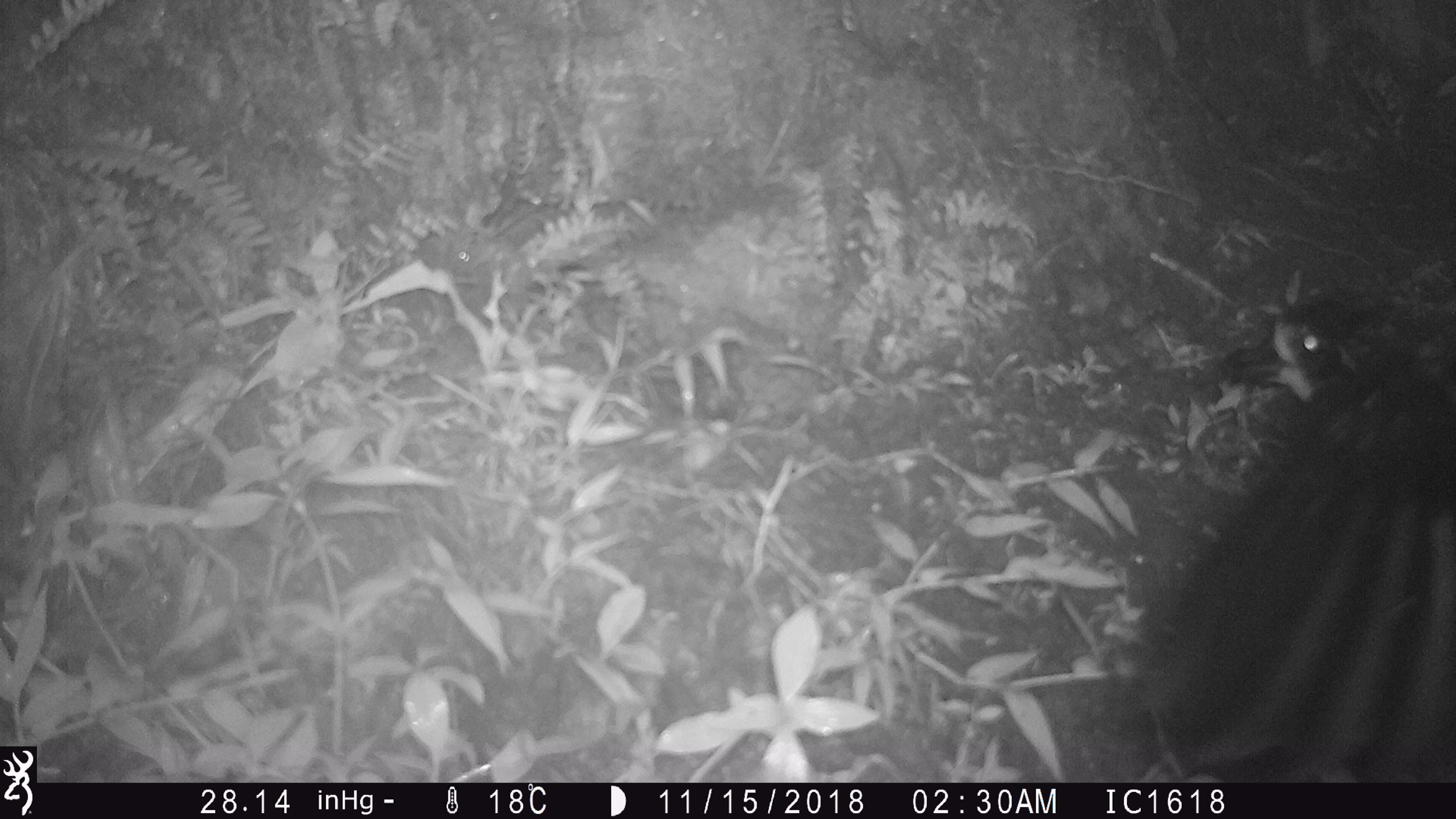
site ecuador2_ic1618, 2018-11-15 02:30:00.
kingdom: Animalia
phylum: Chordata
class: Aves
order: Procellariiformes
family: Procellariidae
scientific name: Procellariidae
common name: petrel chick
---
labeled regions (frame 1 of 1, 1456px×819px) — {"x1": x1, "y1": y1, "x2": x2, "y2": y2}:
petrel chick: {"x1": 1136, "y1": 253, "x2": 1456, "y2": 779}